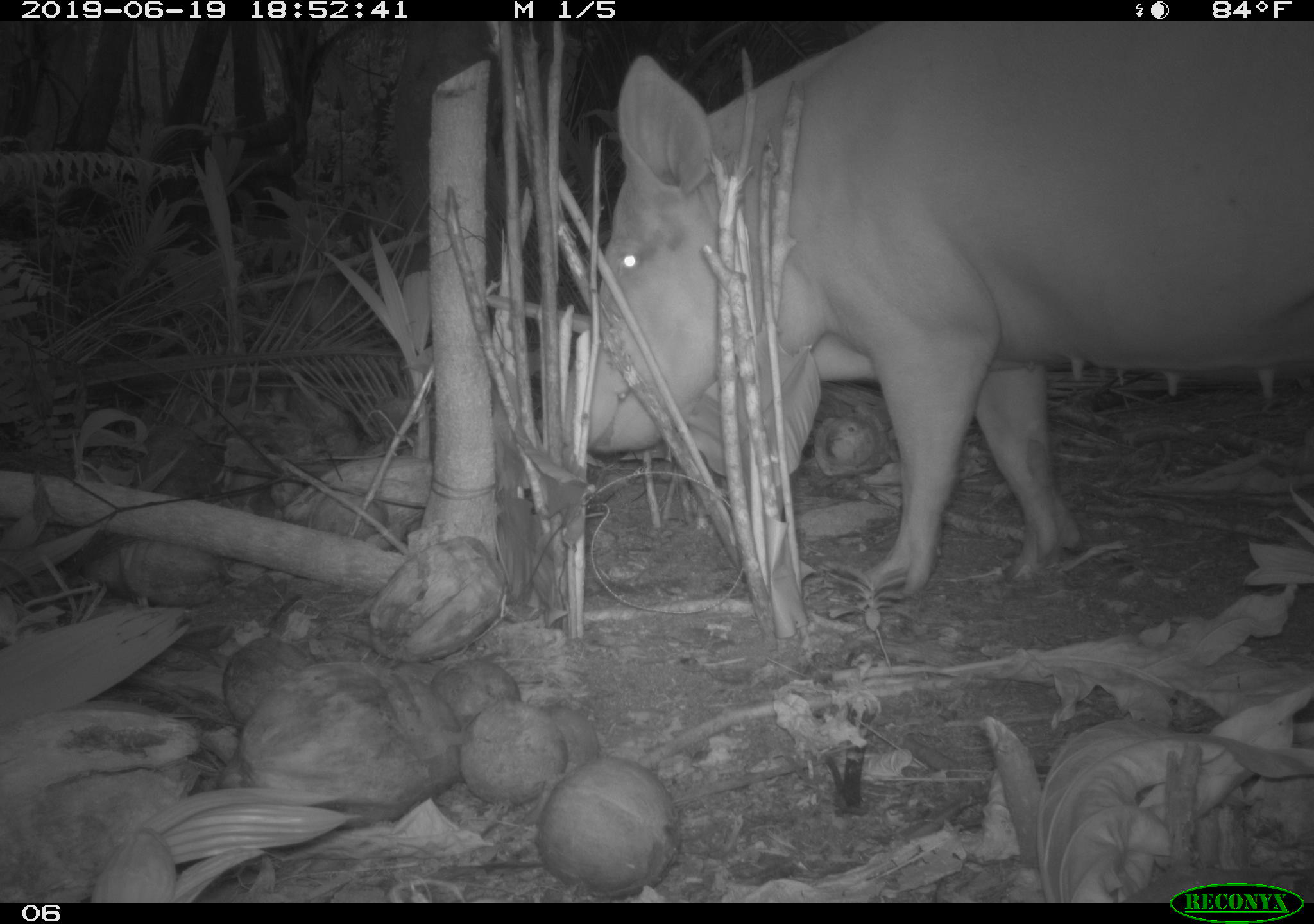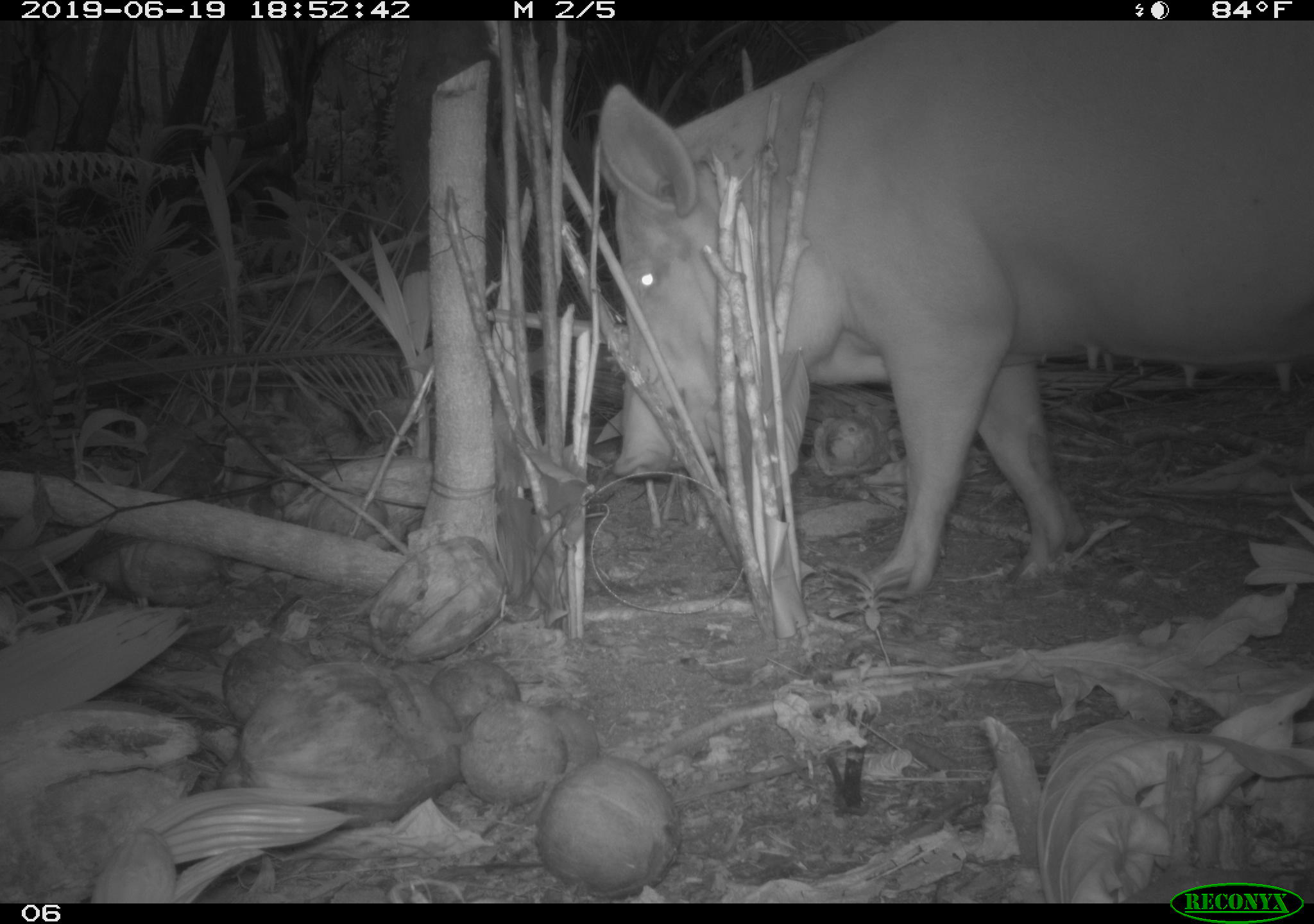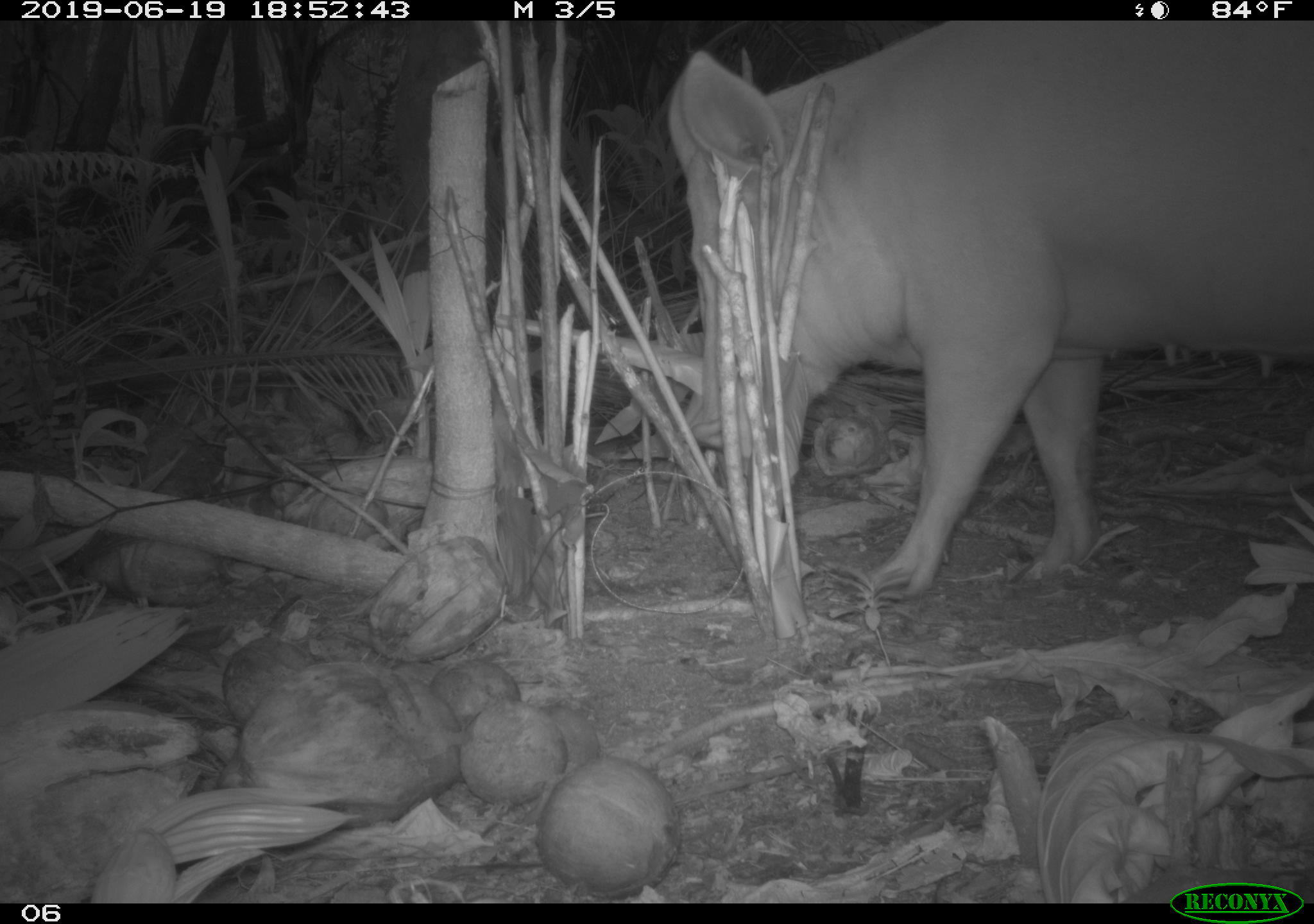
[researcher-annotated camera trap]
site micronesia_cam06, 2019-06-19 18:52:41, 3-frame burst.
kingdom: Animalia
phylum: Chordata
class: Mammalia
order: Artiodactyla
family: Suidae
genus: Sus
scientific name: Sus scrofa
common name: pig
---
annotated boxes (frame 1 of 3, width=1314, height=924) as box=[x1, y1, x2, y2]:
pig: box=[514, 15, 1314, 610]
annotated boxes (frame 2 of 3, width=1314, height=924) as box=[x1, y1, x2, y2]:
pig: box=[581, 19, 1314, 604]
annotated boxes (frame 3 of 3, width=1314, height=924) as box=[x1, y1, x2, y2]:
pig: box=[647, 17, 1314, 606]